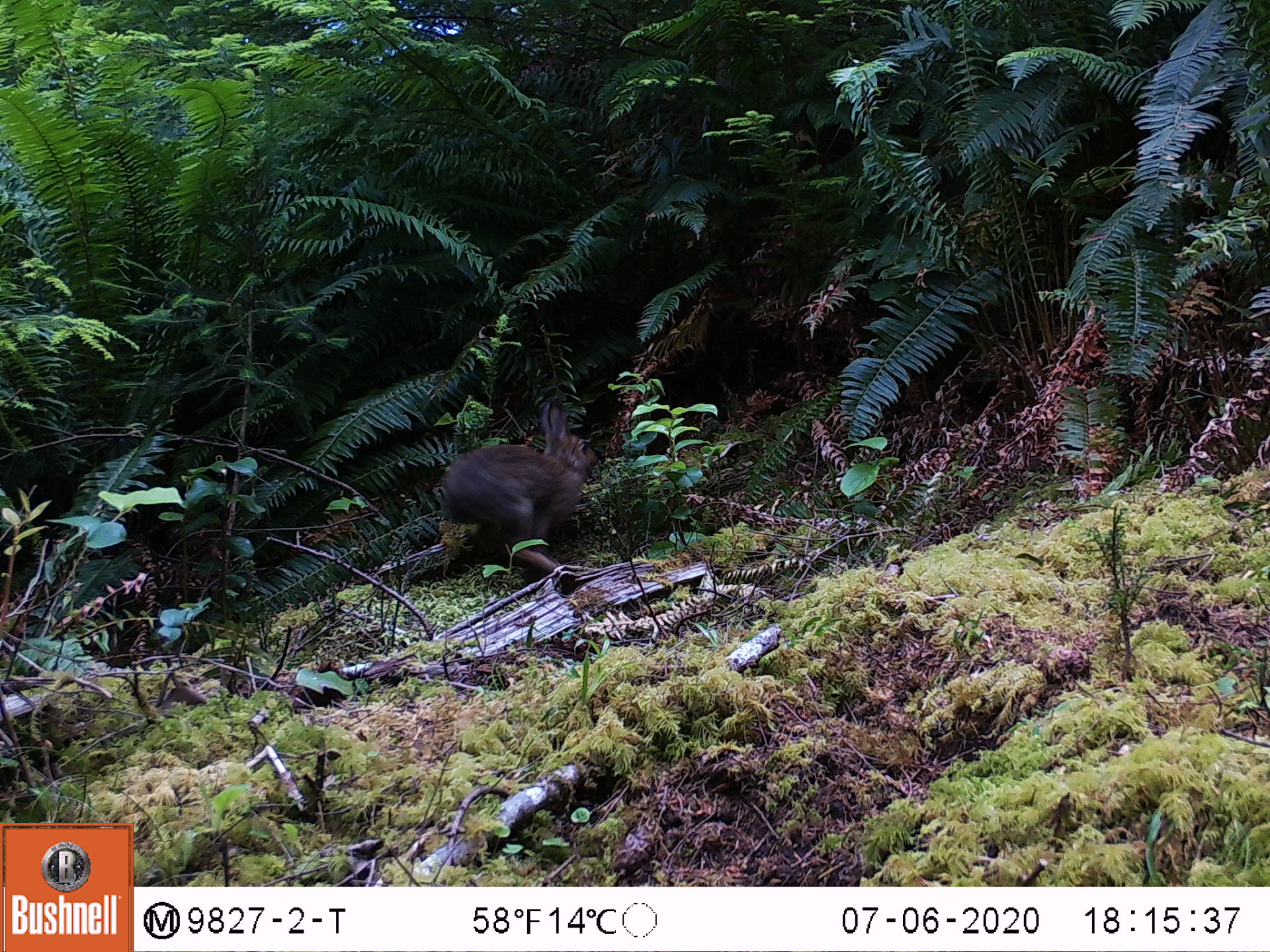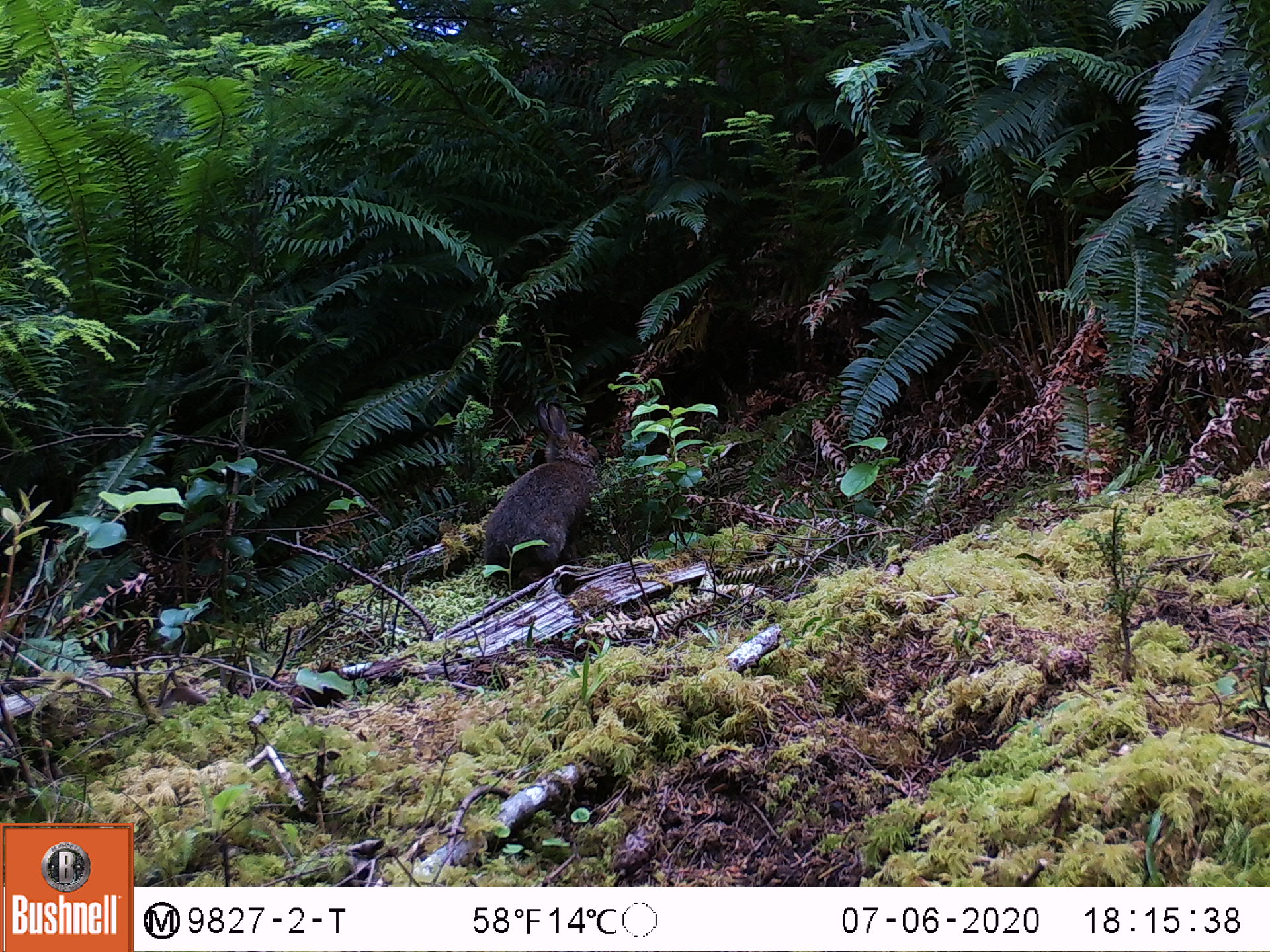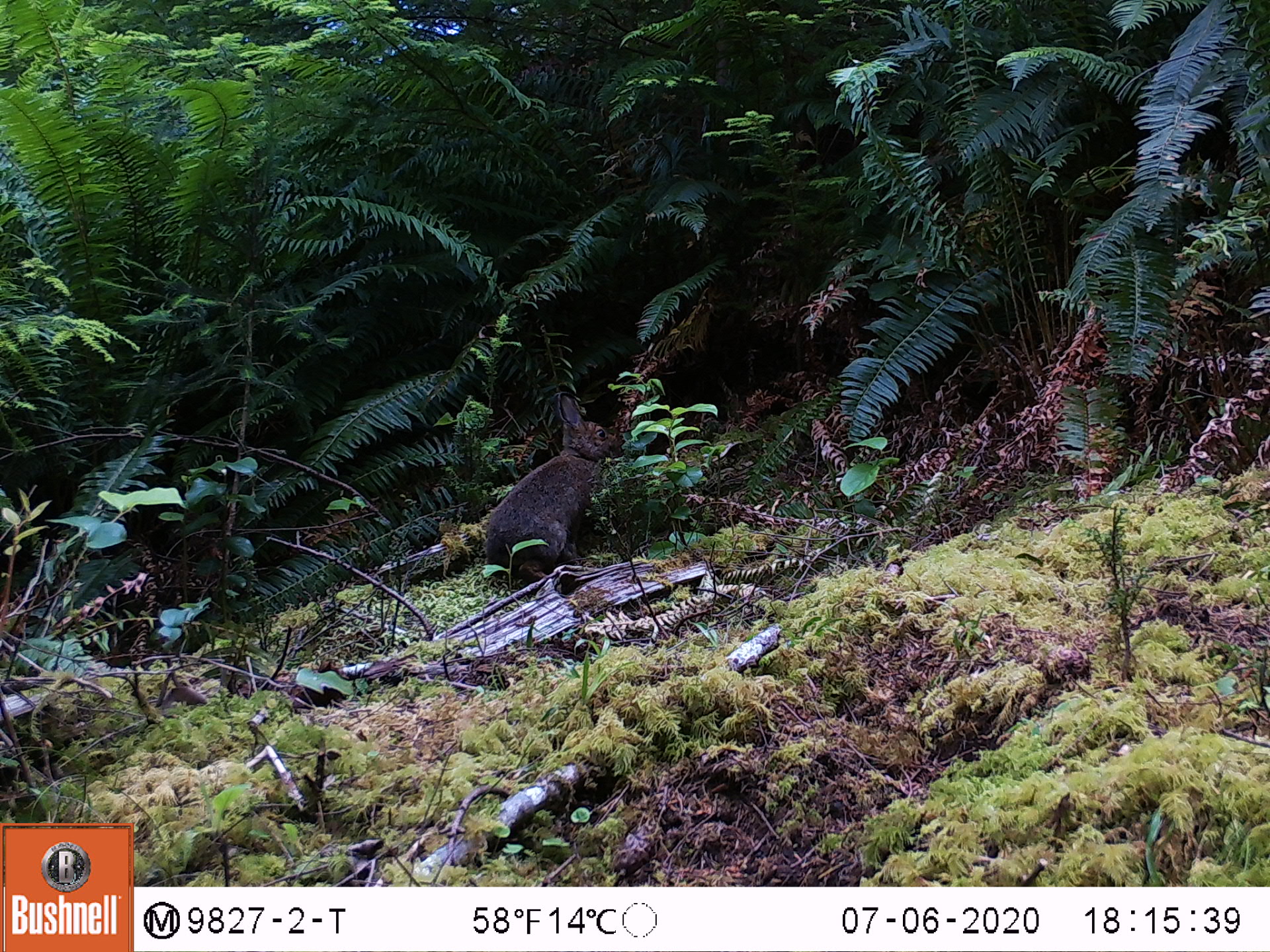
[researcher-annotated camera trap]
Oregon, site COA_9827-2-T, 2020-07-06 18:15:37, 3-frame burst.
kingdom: Animalia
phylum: Chordata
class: Mammalia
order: Lagomorpha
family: Leporidae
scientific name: Leporidae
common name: hares and rabbits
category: leporidae family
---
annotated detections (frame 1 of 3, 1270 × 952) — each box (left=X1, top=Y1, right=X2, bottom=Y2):
leporidae family: (left=433, top=400, right=601, bottom=566)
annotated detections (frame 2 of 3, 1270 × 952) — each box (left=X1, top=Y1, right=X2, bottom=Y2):
leporidae family: (left=477, top=399, right=603, bottom=582)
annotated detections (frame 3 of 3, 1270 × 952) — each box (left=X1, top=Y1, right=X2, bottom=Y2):
leporidae family: (left=466, top=392, right=626, bottom=586)